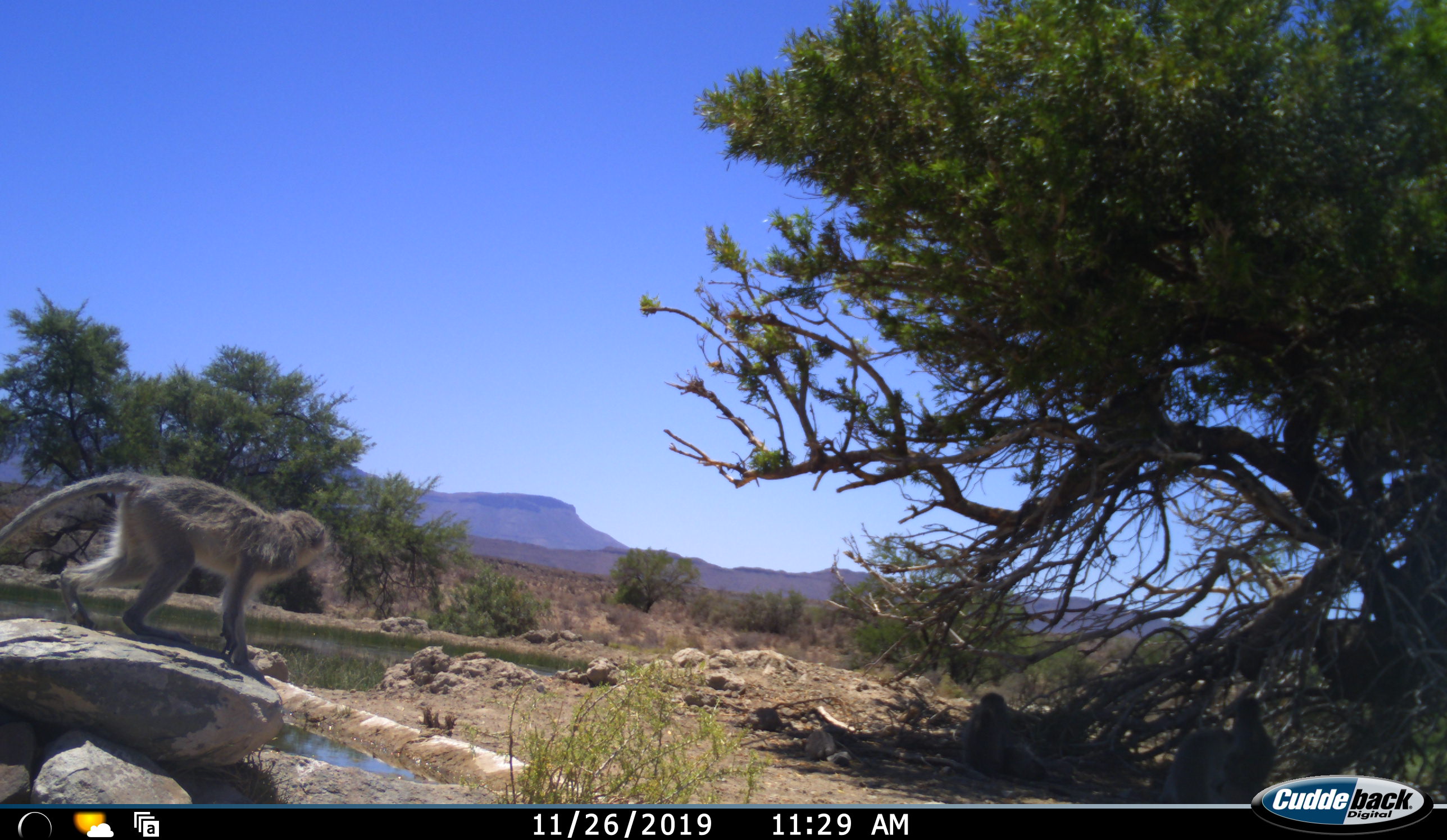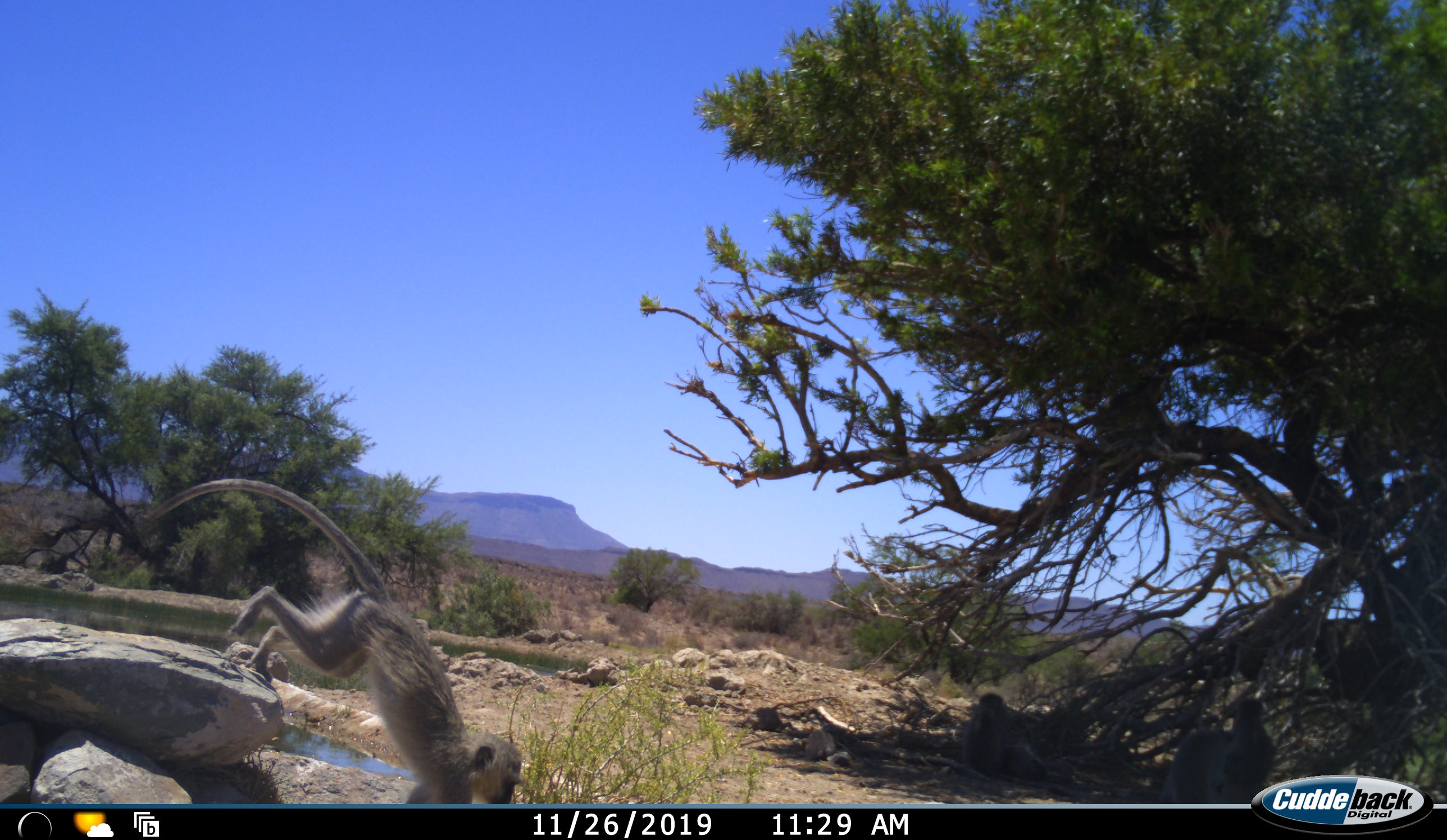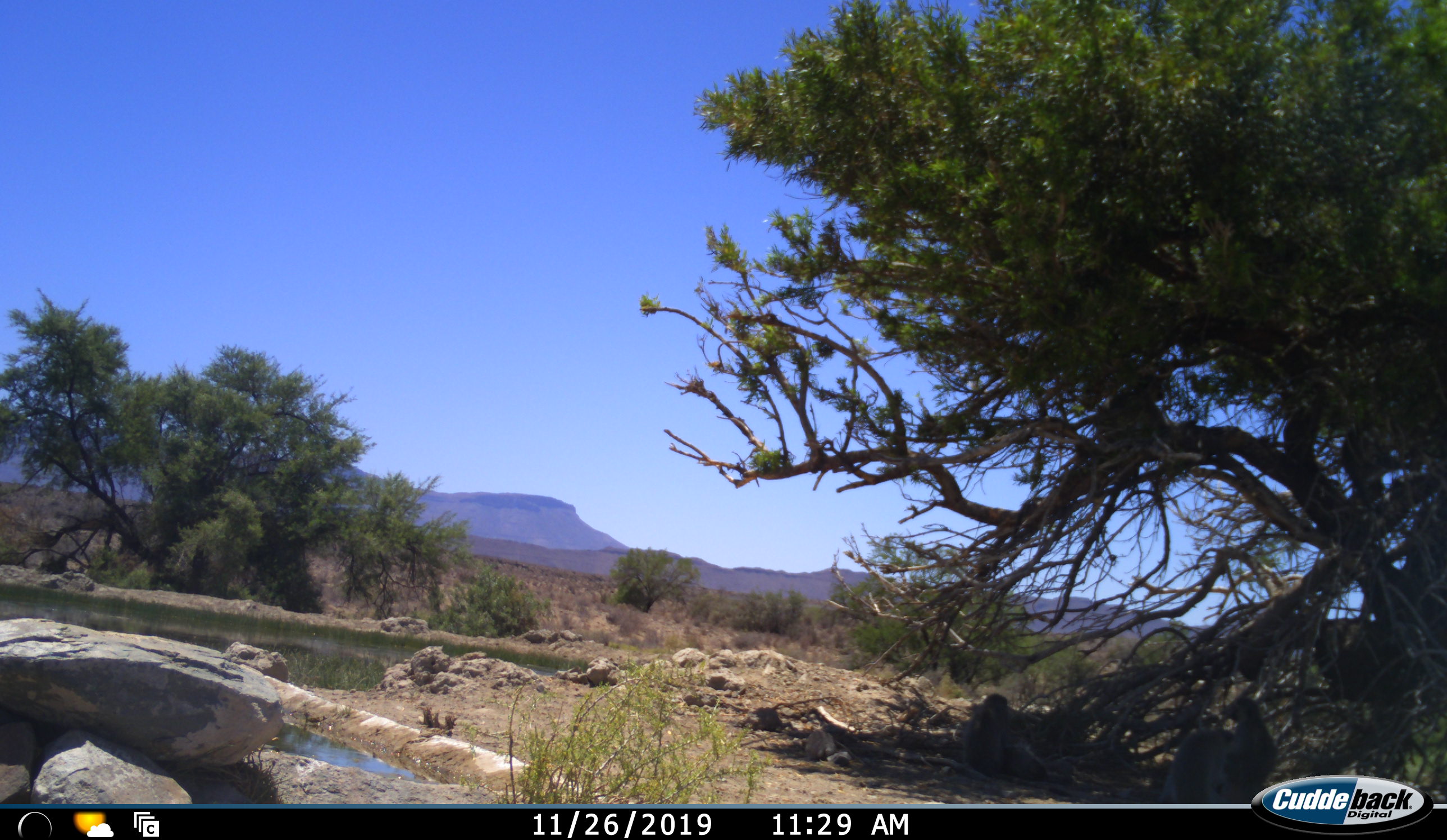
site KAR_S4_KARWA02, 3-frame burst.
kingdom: Animalia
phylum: Chordata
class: Mammalia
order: Primates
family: Cercopithecidae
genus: Chlorocebus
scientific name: Chlorocebus pygerythrus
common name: vervet monkey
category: monkeyvervet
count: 4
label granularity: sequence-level